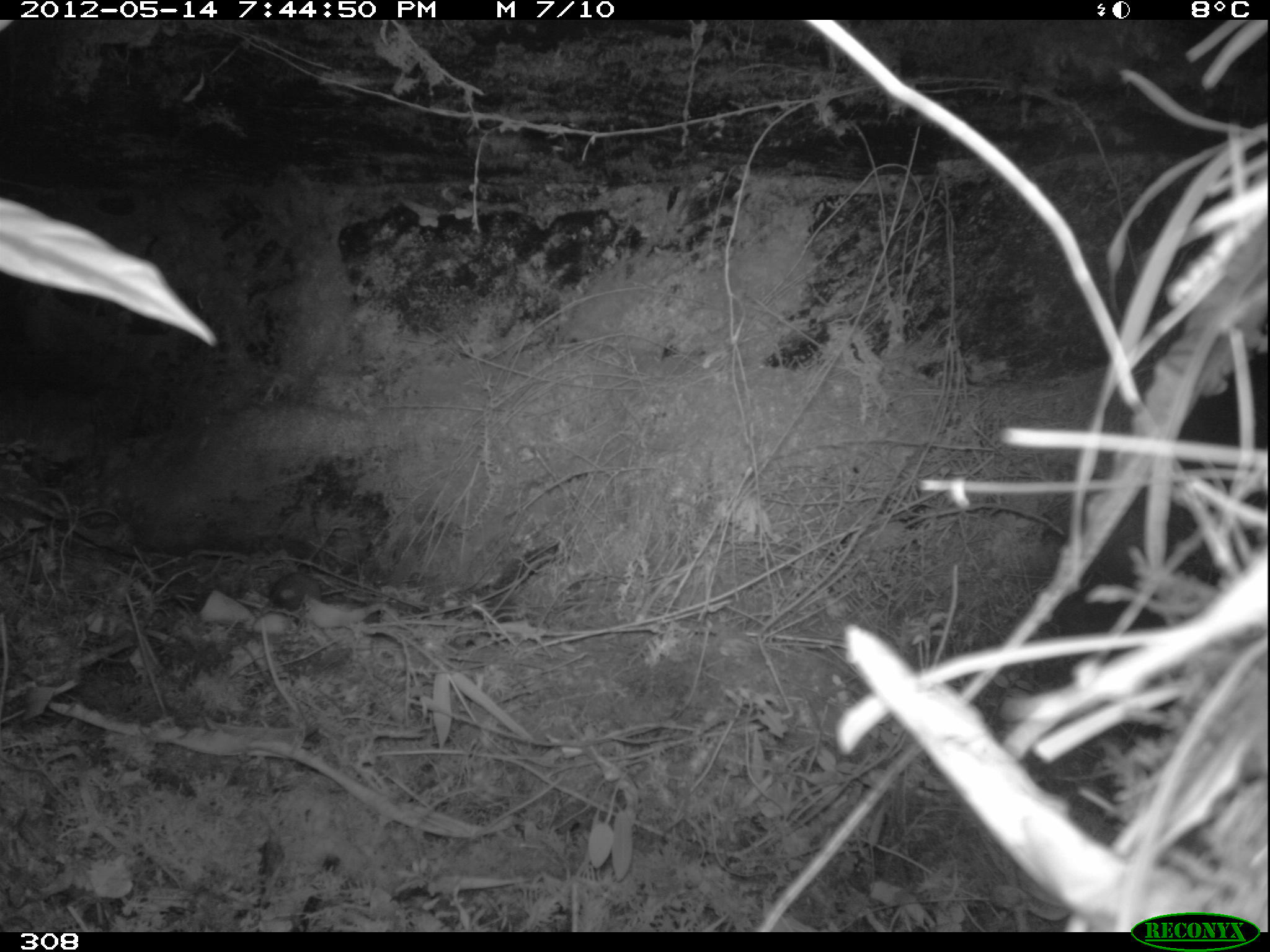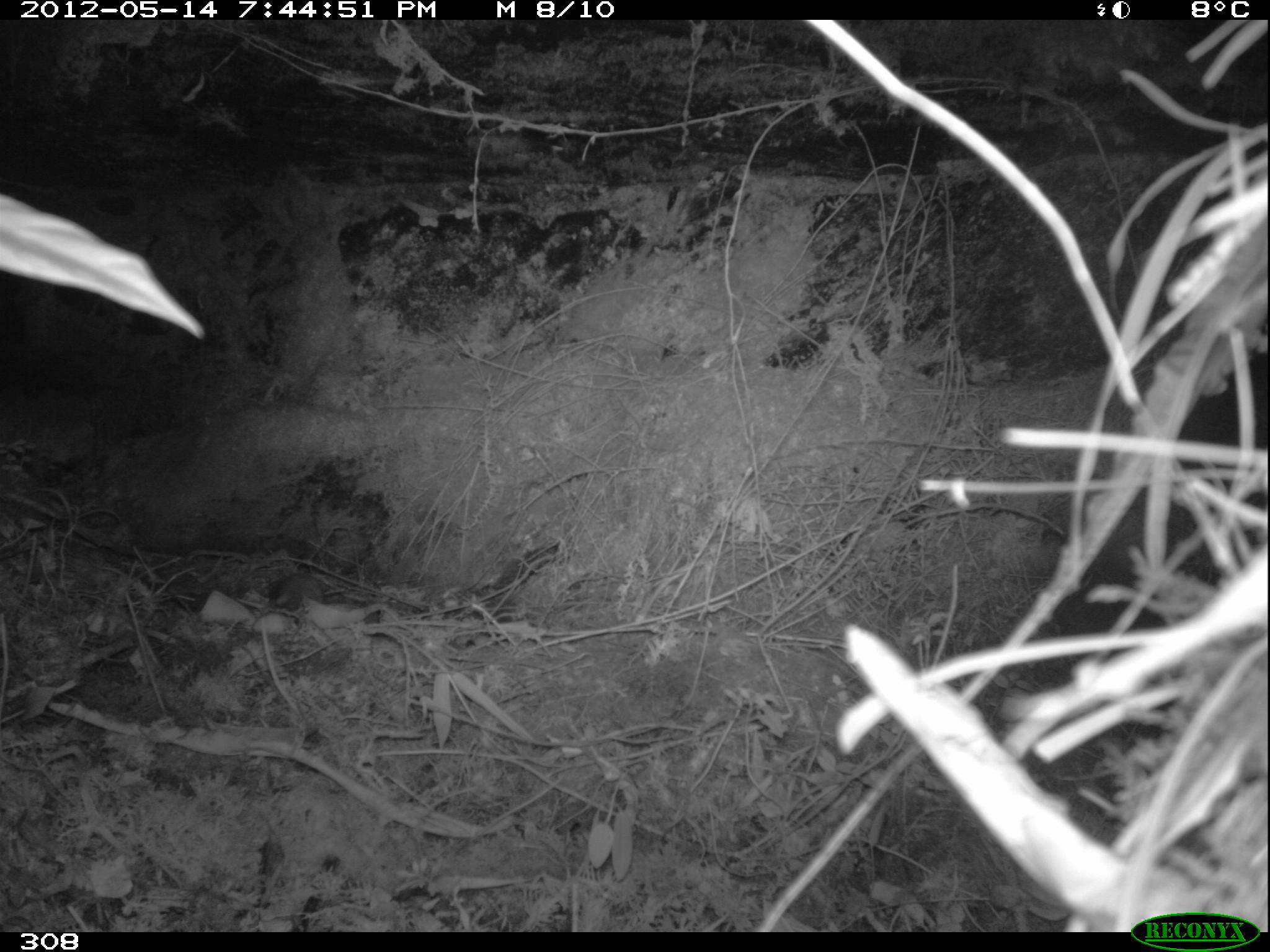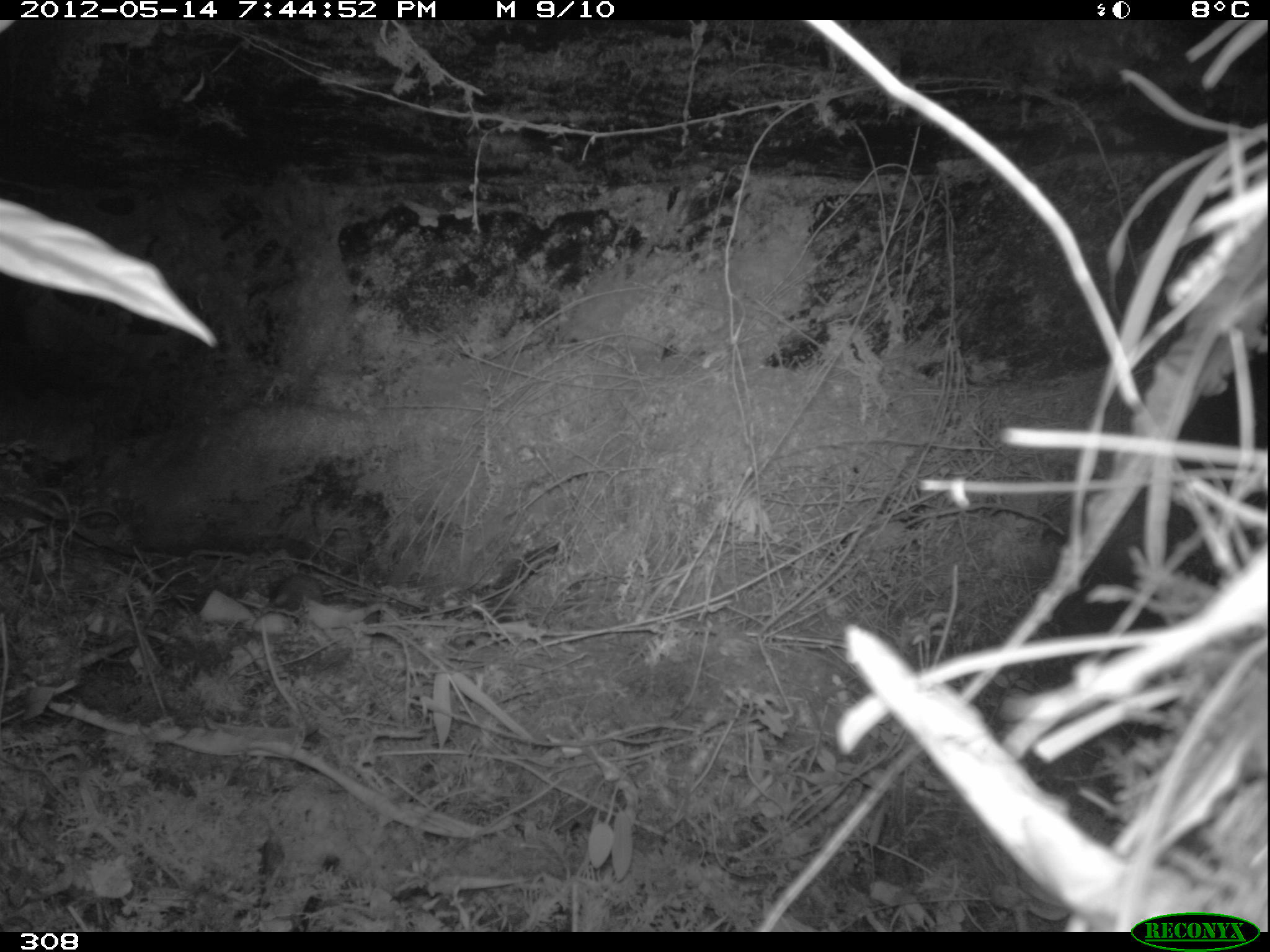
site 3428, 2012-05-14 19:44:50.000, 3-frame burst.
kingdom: Animalia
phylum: Chordata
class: Mammalia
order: Rodentia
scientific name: Rodentia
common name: rodents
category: unknown rodent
Unknown rodent (rodents) (Rodentia).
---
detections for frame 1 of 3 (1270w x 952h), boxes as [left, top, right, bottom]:
unknown rodent: [269, 572, 321, 610]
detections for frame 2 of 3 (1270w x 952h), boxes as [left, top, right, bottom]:
unknown rodent: [272, 572, 322, 608]